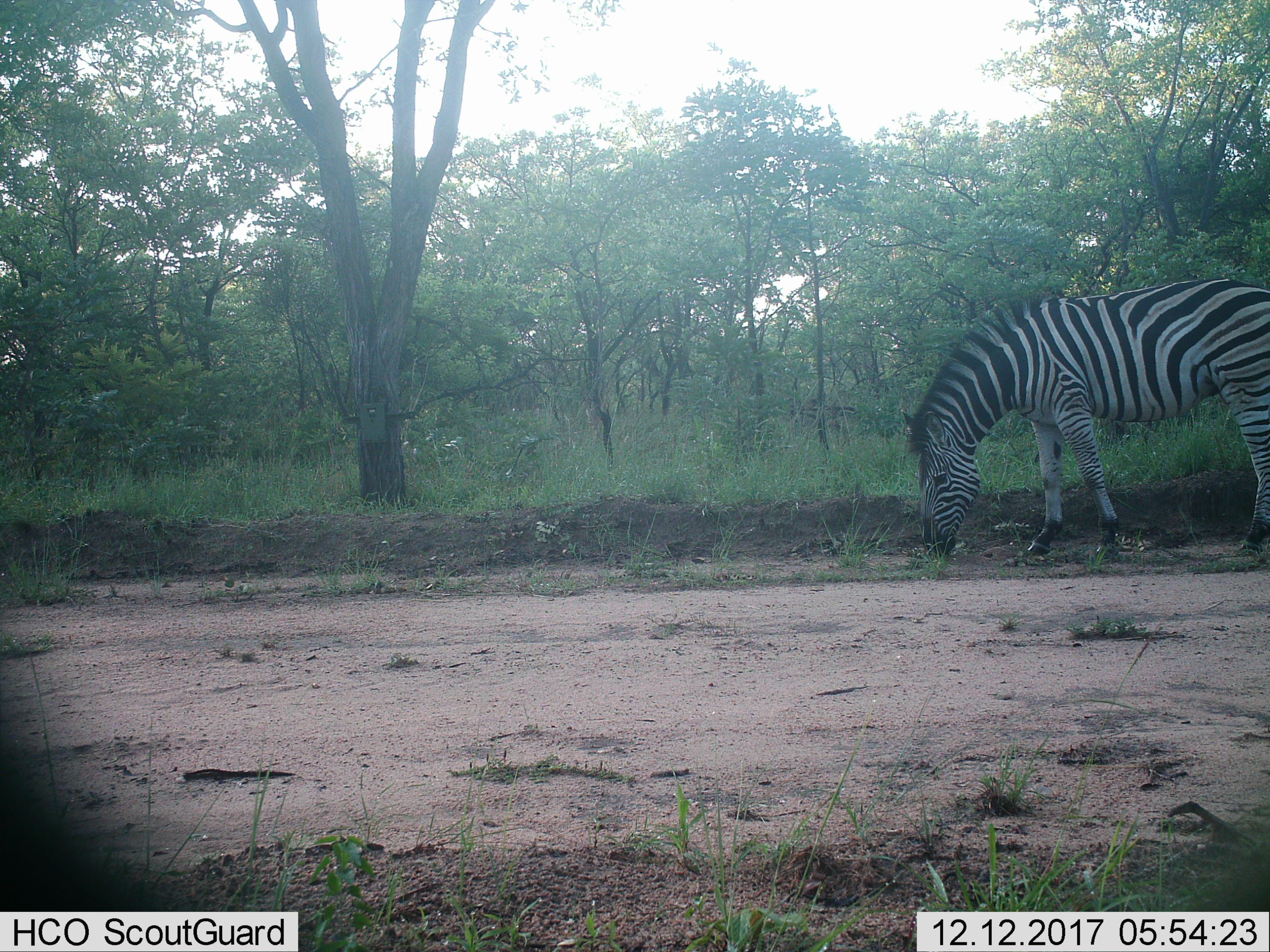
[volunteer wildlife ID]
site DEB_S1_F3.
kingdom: Animalia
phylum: Chordata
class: Mammalia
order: Perissodactyla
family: Equidae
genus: Equus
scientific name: Equus quagga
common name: plains zebra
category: zebraplains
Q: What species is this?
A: Zebraplains (plains zebra) (Equus quagga).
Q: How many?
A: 1.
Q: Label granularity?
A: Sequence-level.